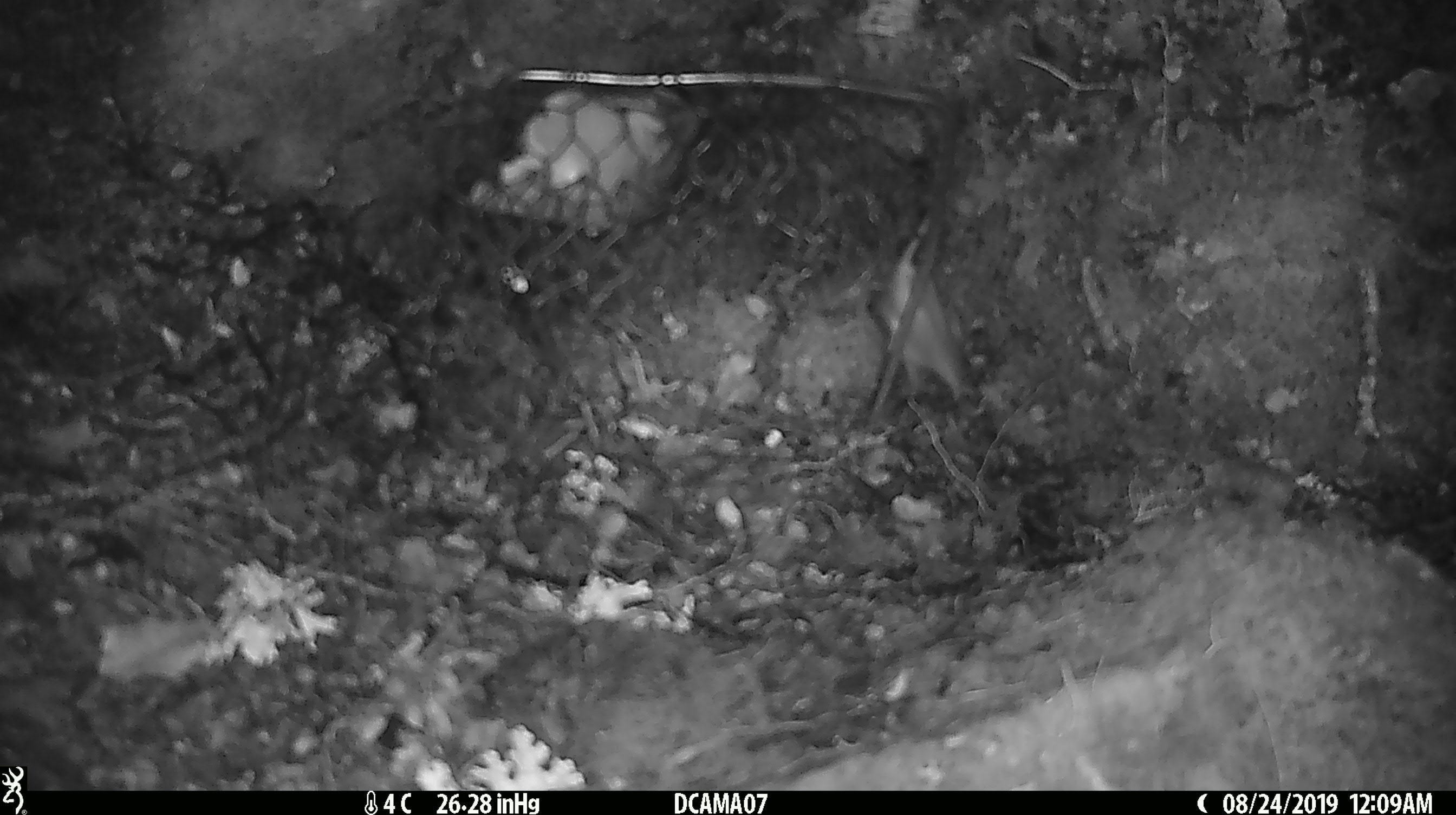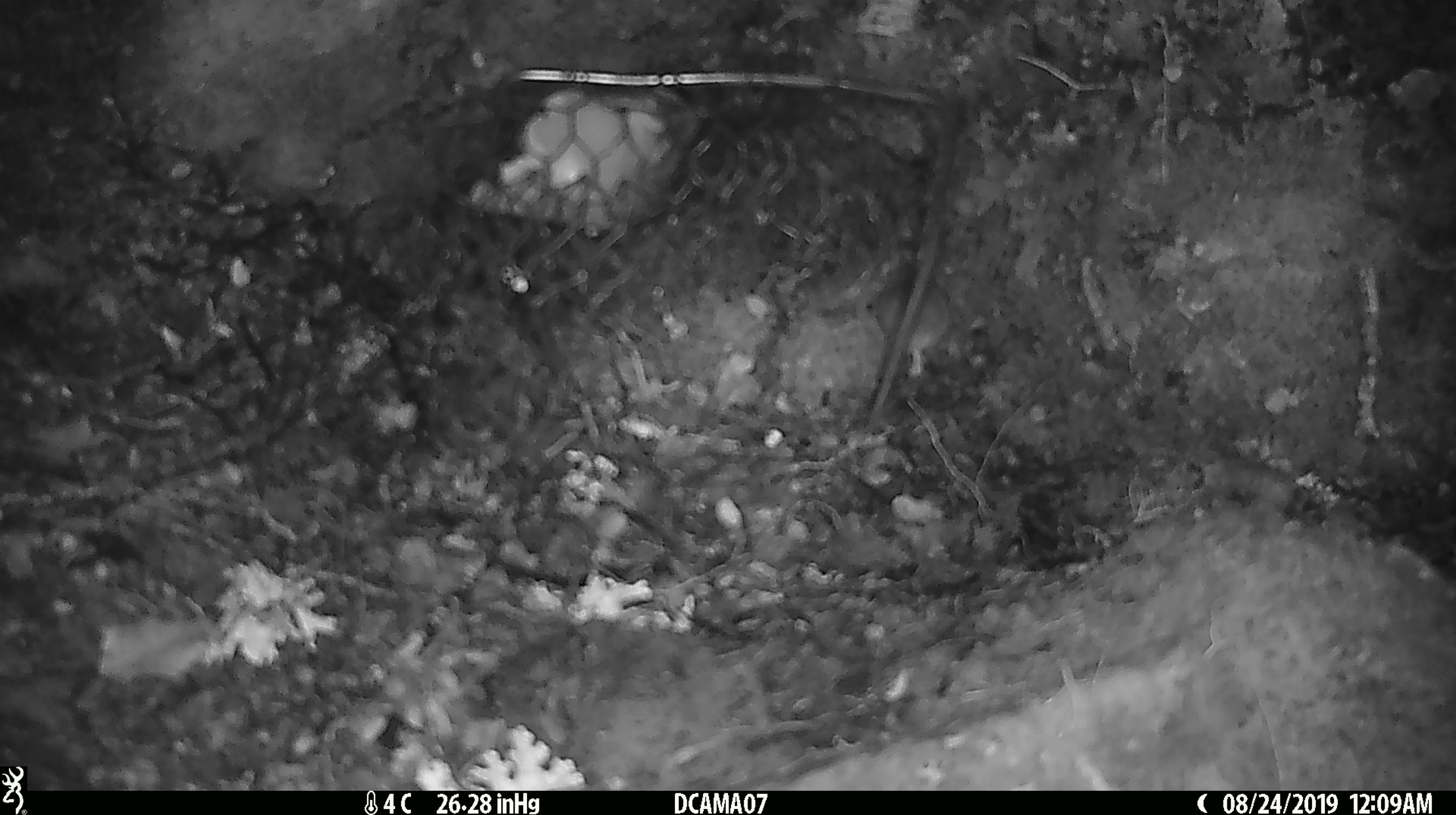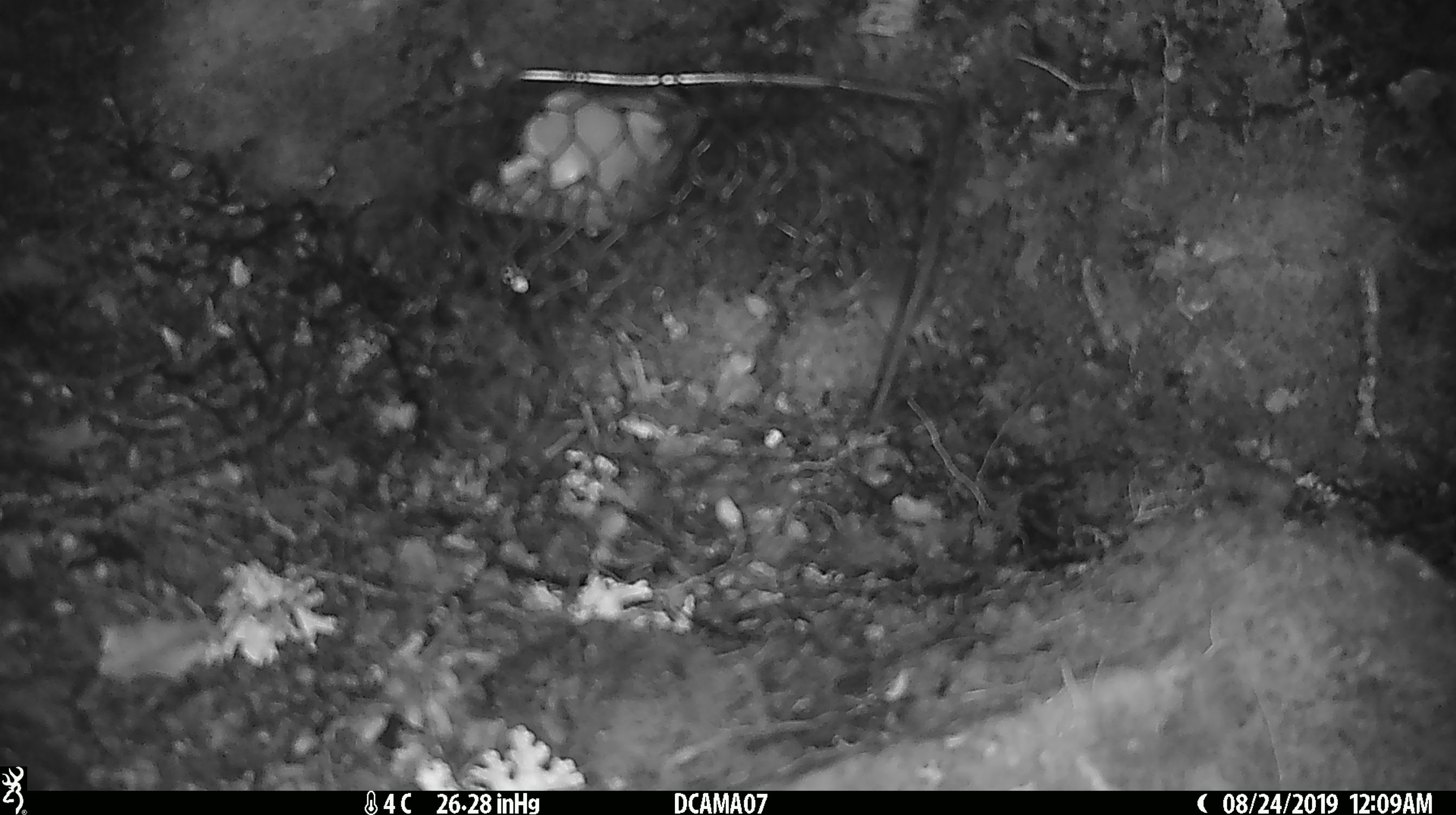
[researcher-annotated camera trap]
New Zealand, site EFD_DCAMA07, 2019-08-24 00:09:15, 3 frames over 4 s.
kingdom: Animalia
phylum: Chordata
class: Mammalia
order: Rodentia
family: Muridae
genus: Mus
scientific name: Mus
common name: mouse